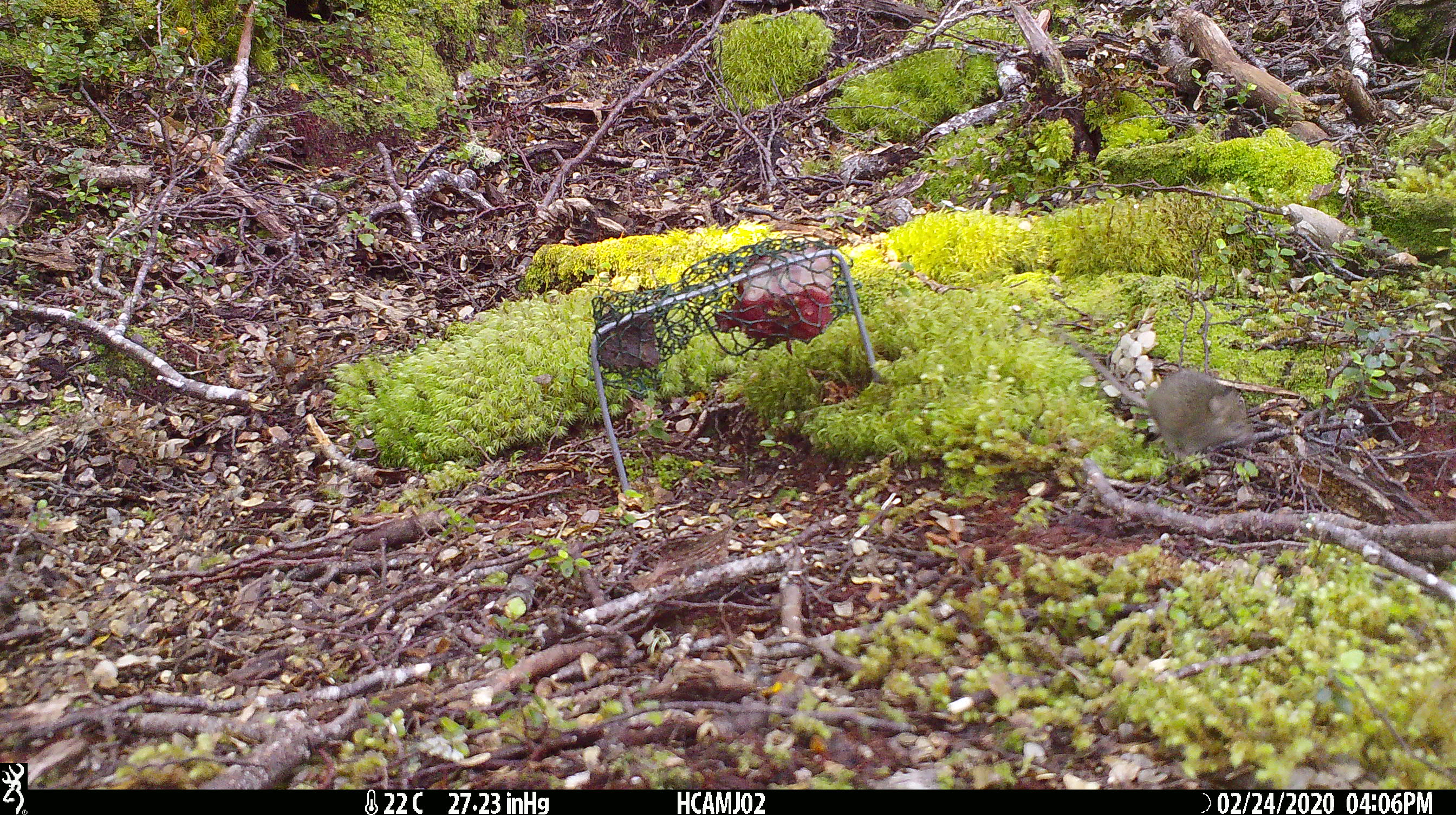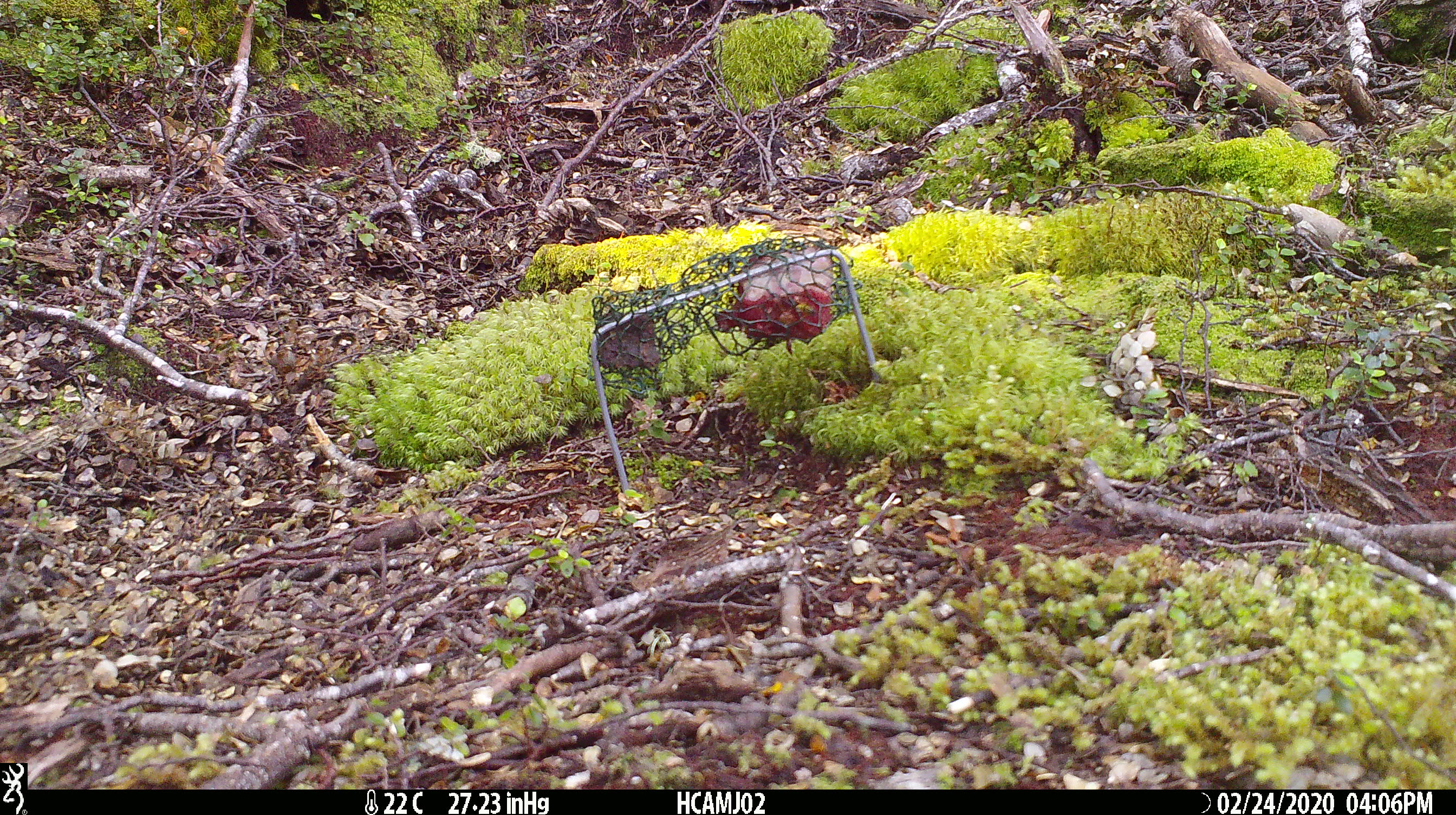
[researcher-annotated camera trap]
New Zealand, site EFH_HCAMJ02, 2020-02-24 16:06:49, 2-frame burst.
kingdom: Animalia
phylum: Chordata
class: Mammalia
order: Rodentia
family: Muridae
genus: Mus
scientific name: Mus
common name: mouse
Mouse (Mus).